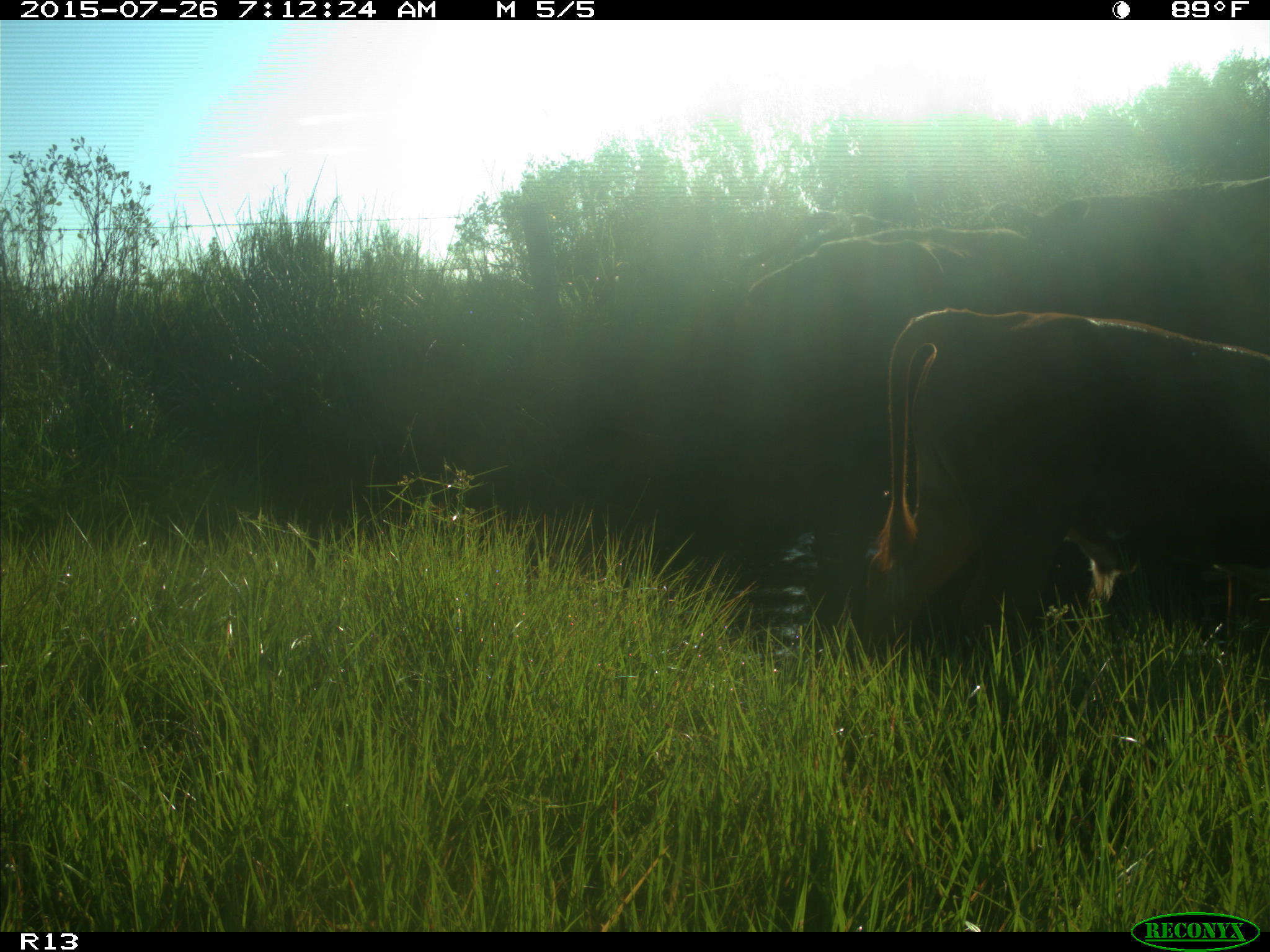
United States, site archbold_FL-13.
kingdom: Animalia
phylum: Chordata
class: Mammalia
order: Artiodactyla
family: Bovidae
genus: Bos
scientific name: Bos taurus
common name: domestic cow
Bos taurus (domestic cow).